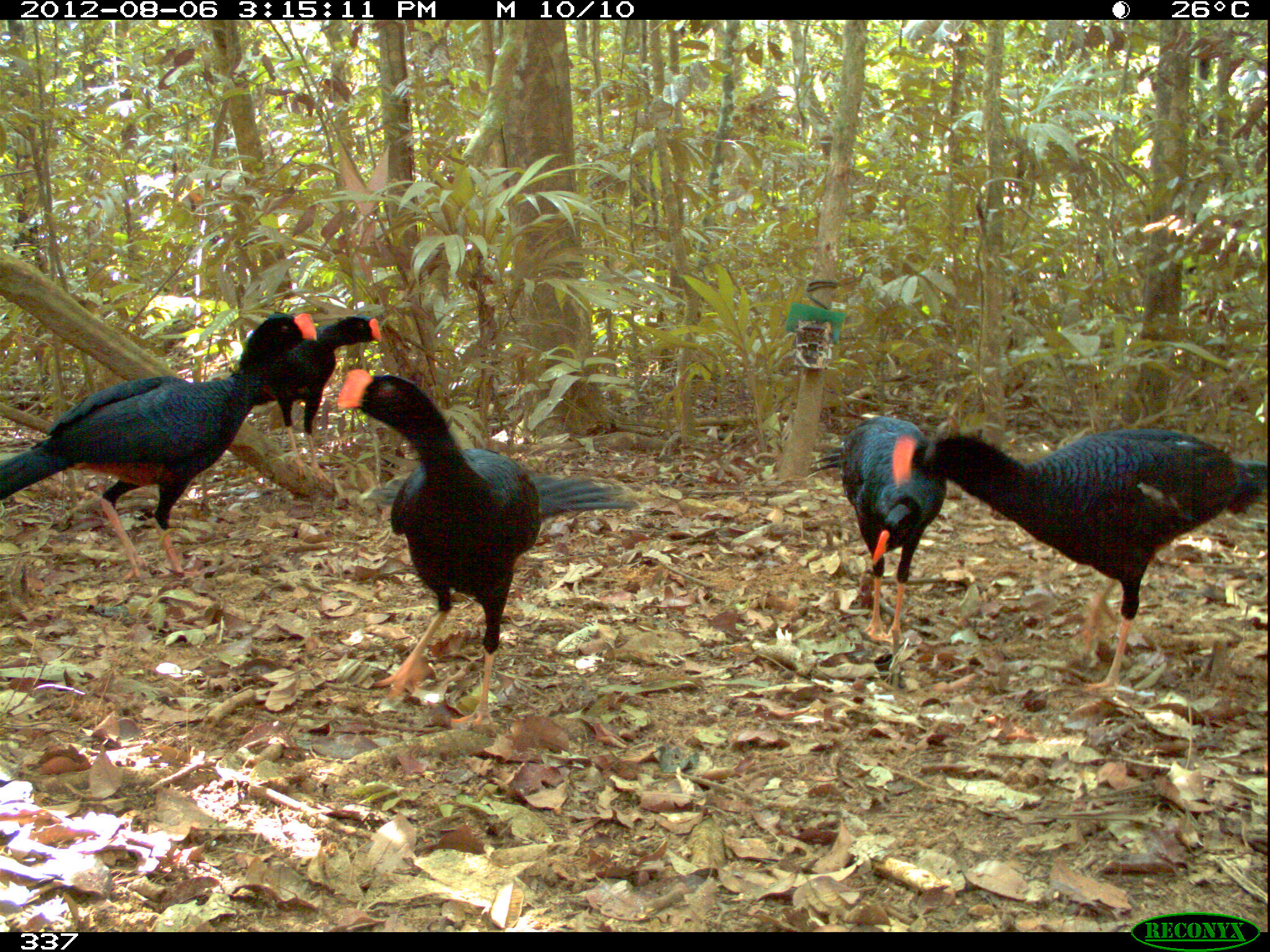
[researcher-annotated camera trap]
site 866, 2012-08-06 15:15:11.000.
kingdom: Animalia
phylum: Chordata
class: Aves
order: Galliformes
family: Cracidae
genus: Mitu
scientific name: Mitu tuberosum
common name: razor-billed curassow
Mitu tuberosum (razor-billed curassow).